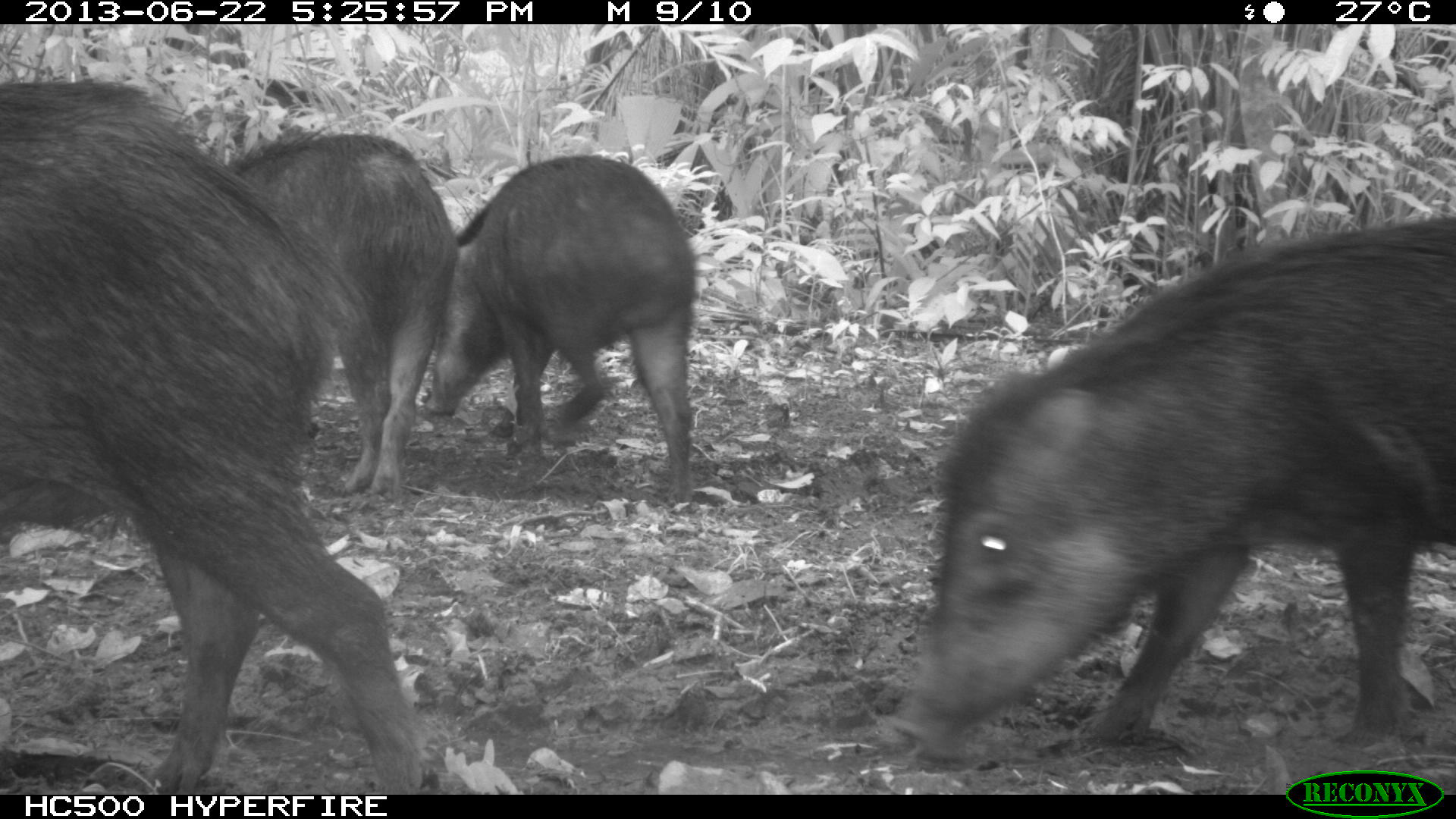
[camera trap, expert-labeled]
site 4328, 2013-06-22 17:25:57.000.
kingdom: Animalia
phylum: Chordata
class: Mammalia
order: Artiodactyla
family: Tayassuidae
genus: Tayassu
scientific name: Tayassu pecari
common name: white-lipped peccary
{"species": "Tayassu pecari (white-lipped peccary)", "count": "13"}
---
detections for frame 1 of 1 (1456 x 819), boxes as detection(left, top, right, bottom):
tayassu pecari: detection(878, 211, 1455, 765); detection(0, 77, 423, 793); detection(426, 153, 698, 504); detection(219, 123, 458, 495)